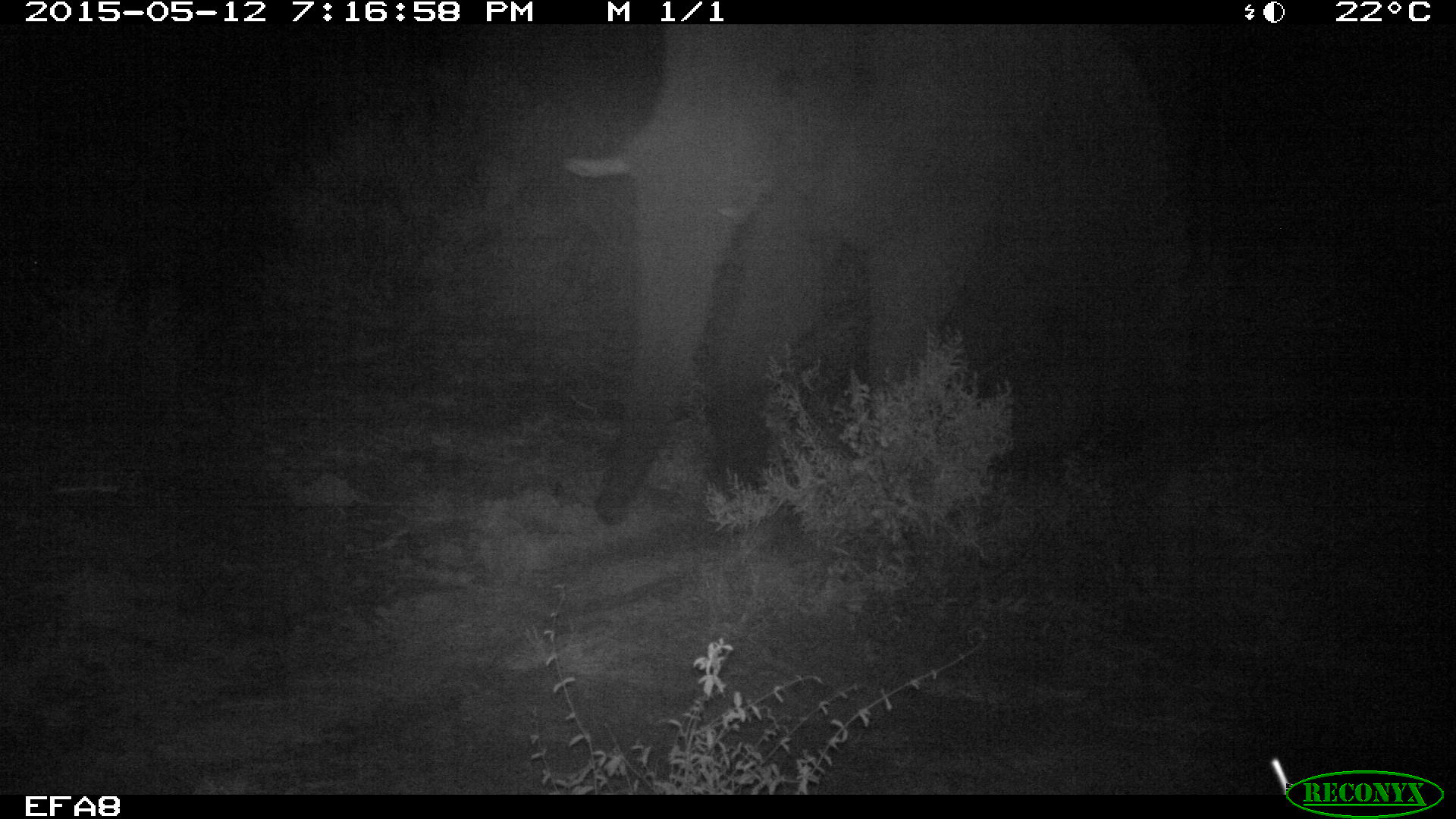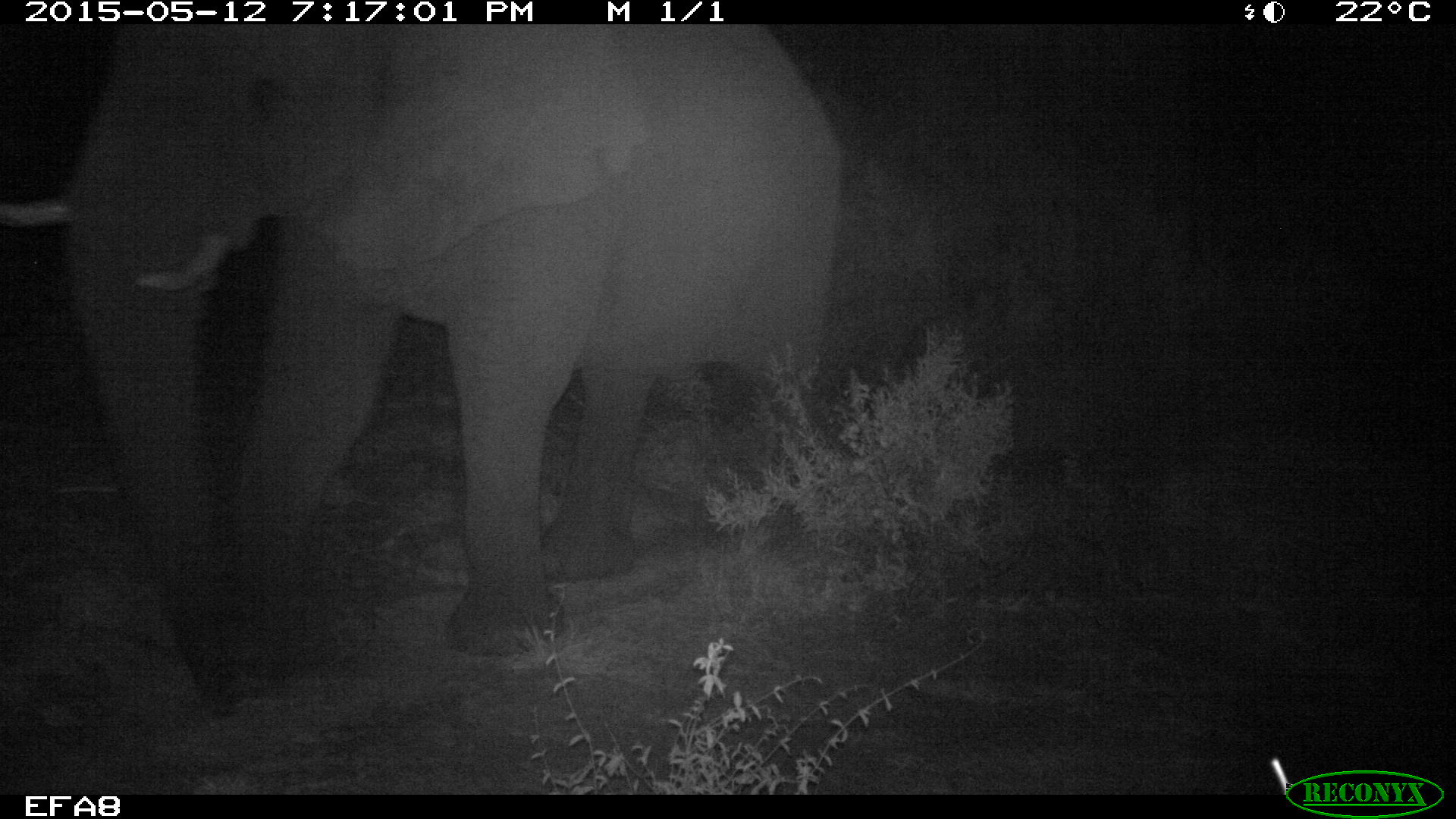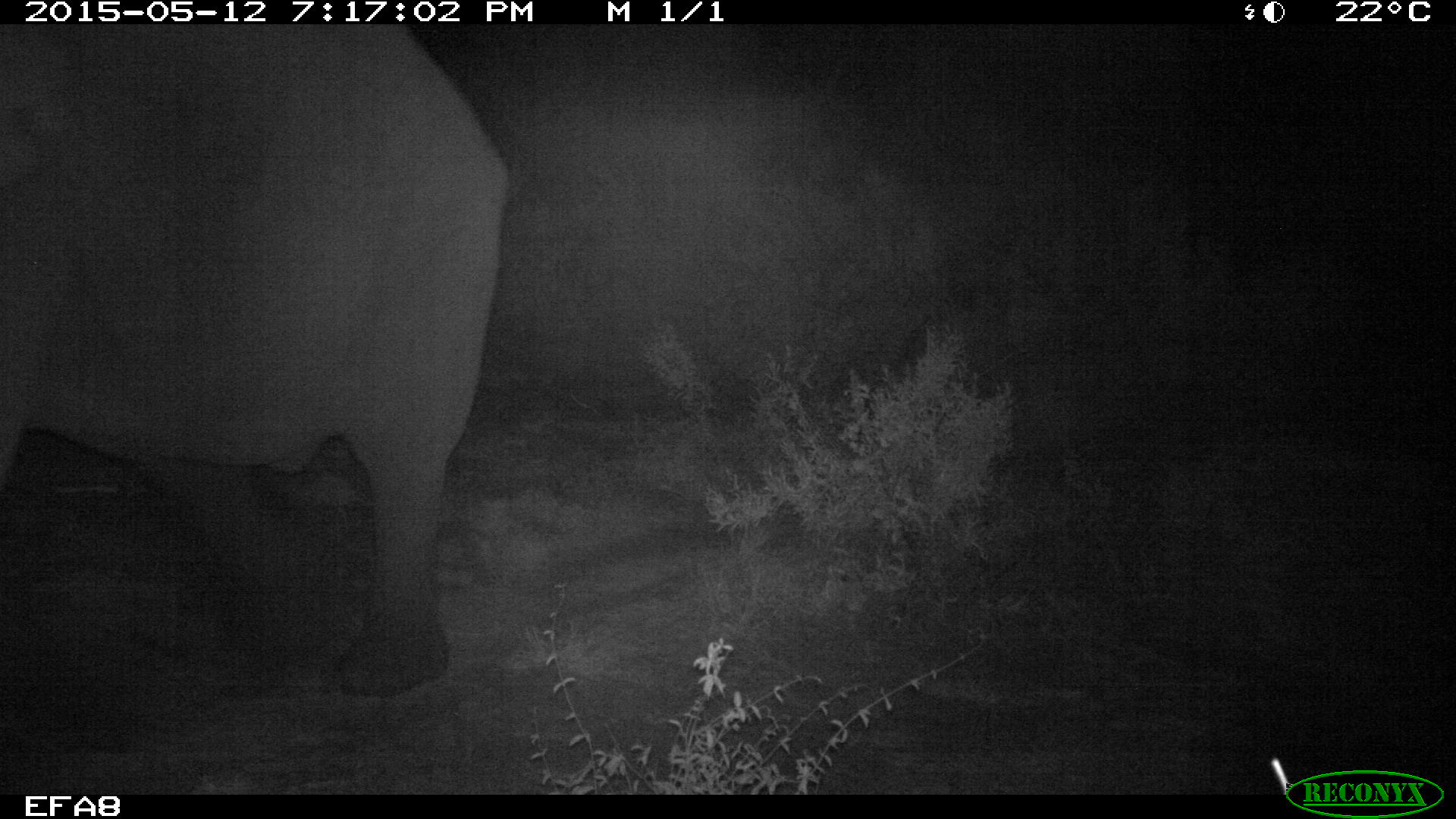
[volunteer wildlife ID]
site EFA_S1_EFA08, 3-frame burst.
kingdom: Animalia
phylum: Chordata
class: Mammalia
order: Proboscidea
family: Elephantidae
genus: Loxodonta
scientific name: Loxodonta africana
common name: african bush elephant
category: elephant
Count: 1.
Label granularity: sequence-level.